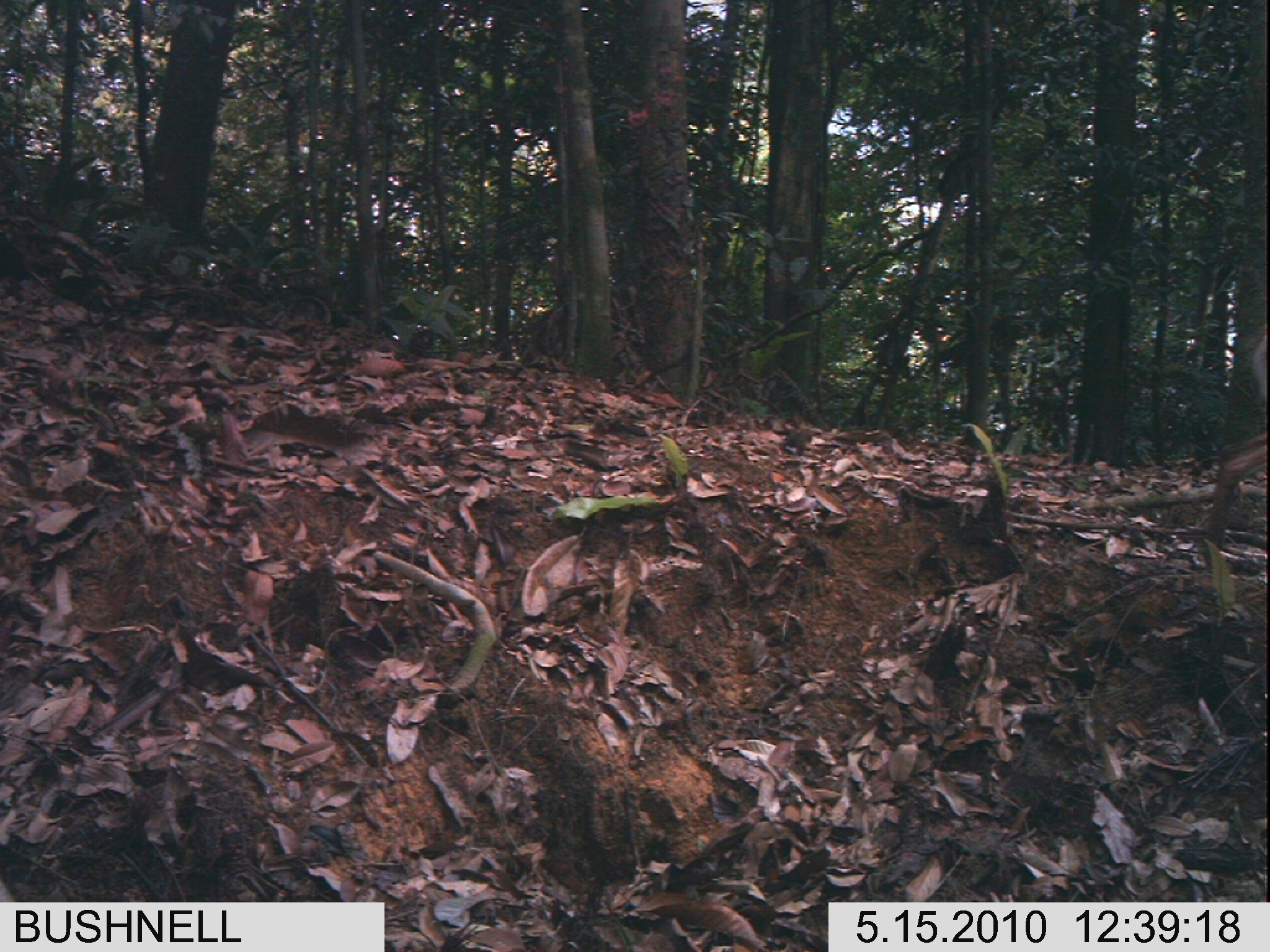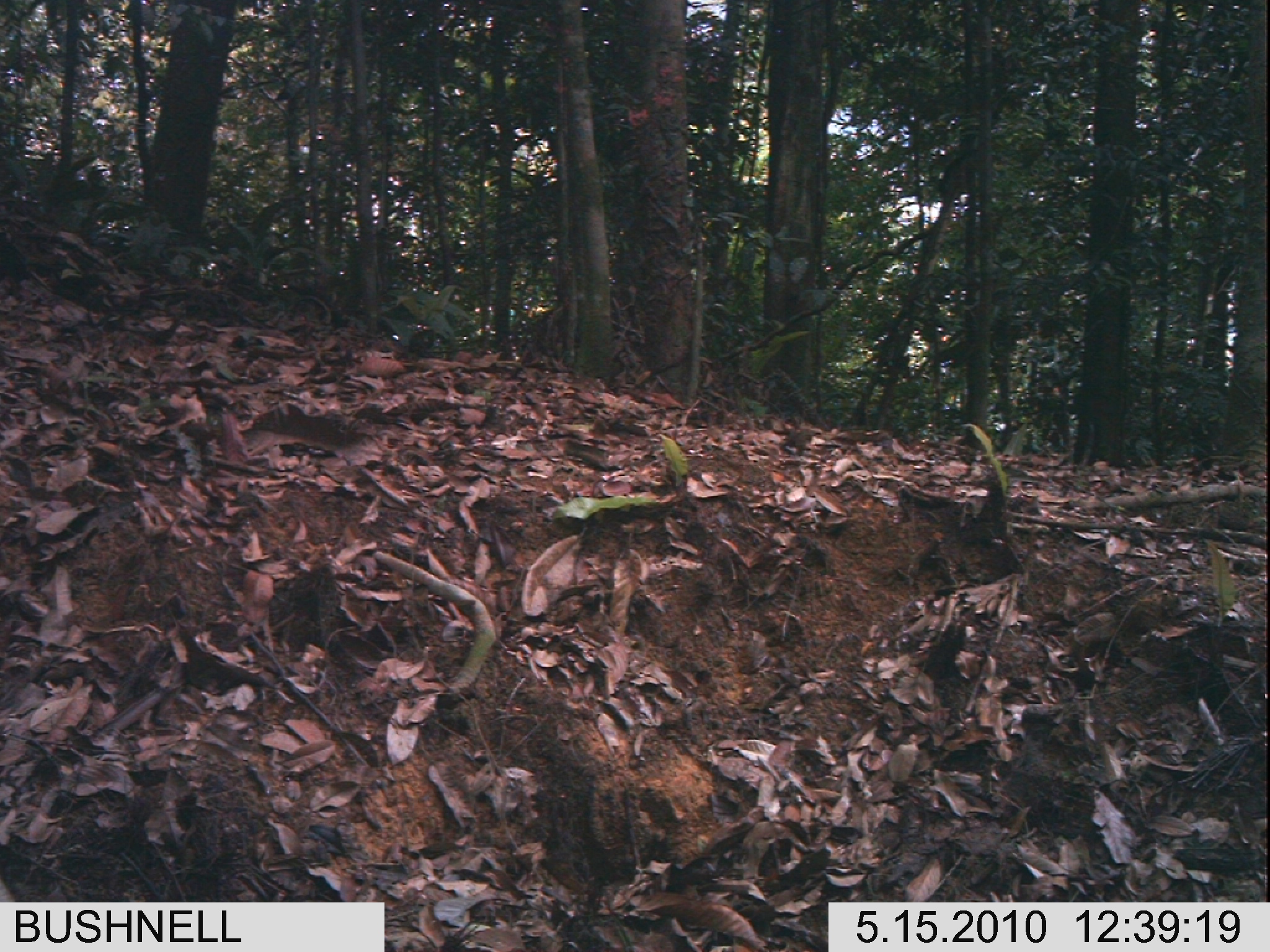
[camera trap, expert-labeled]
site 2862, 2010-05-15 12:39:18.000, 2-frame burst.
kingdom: Animalia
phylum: Chordata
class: Mammalia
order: Artiodactyla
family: Cervidae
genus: Muntiacus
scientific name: Muntiacus muntjak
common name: southern red muntjac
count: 1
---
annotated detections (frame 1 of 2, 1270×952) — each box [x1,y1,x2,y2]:
muntiacus muntjak: [1206,316,1270,561]